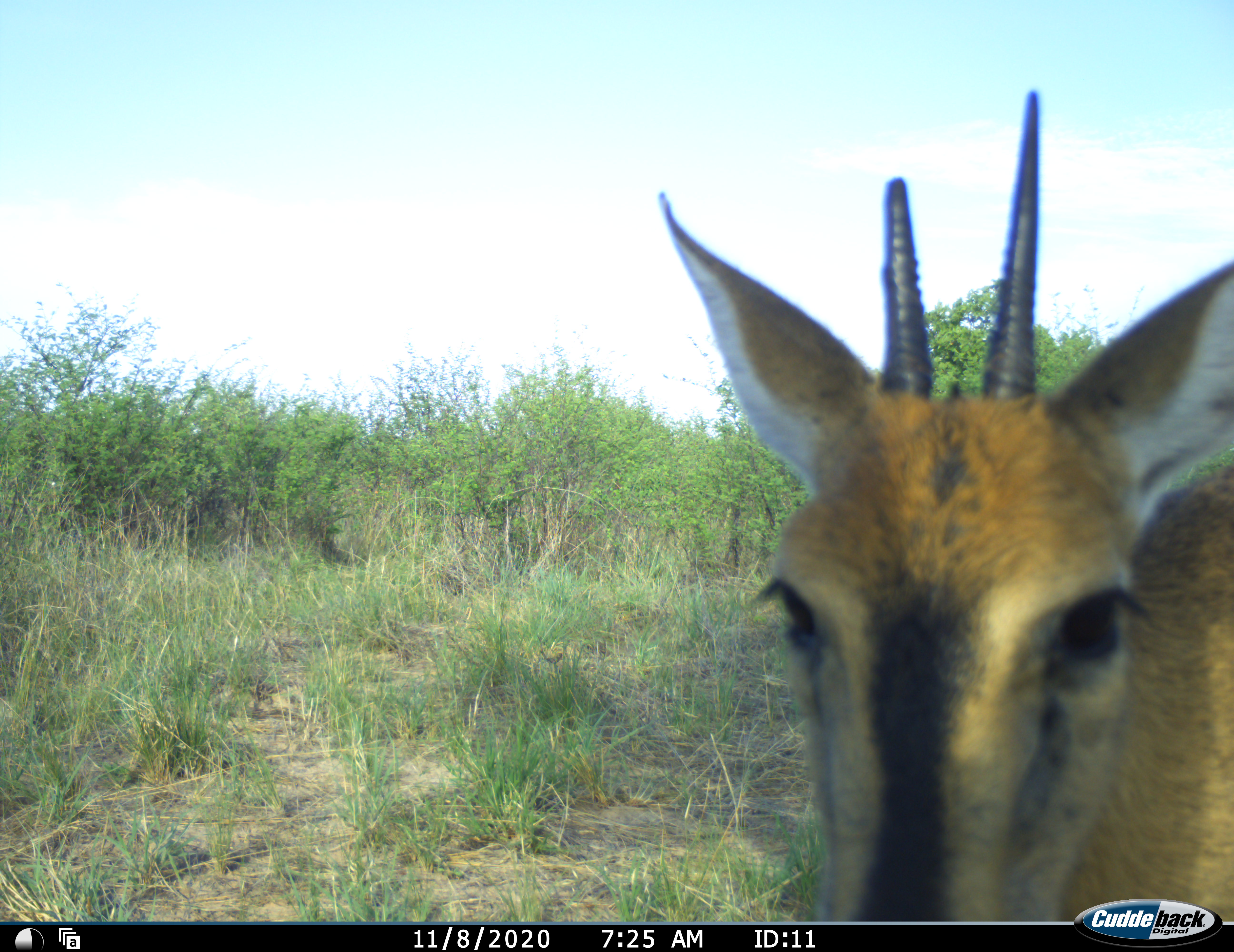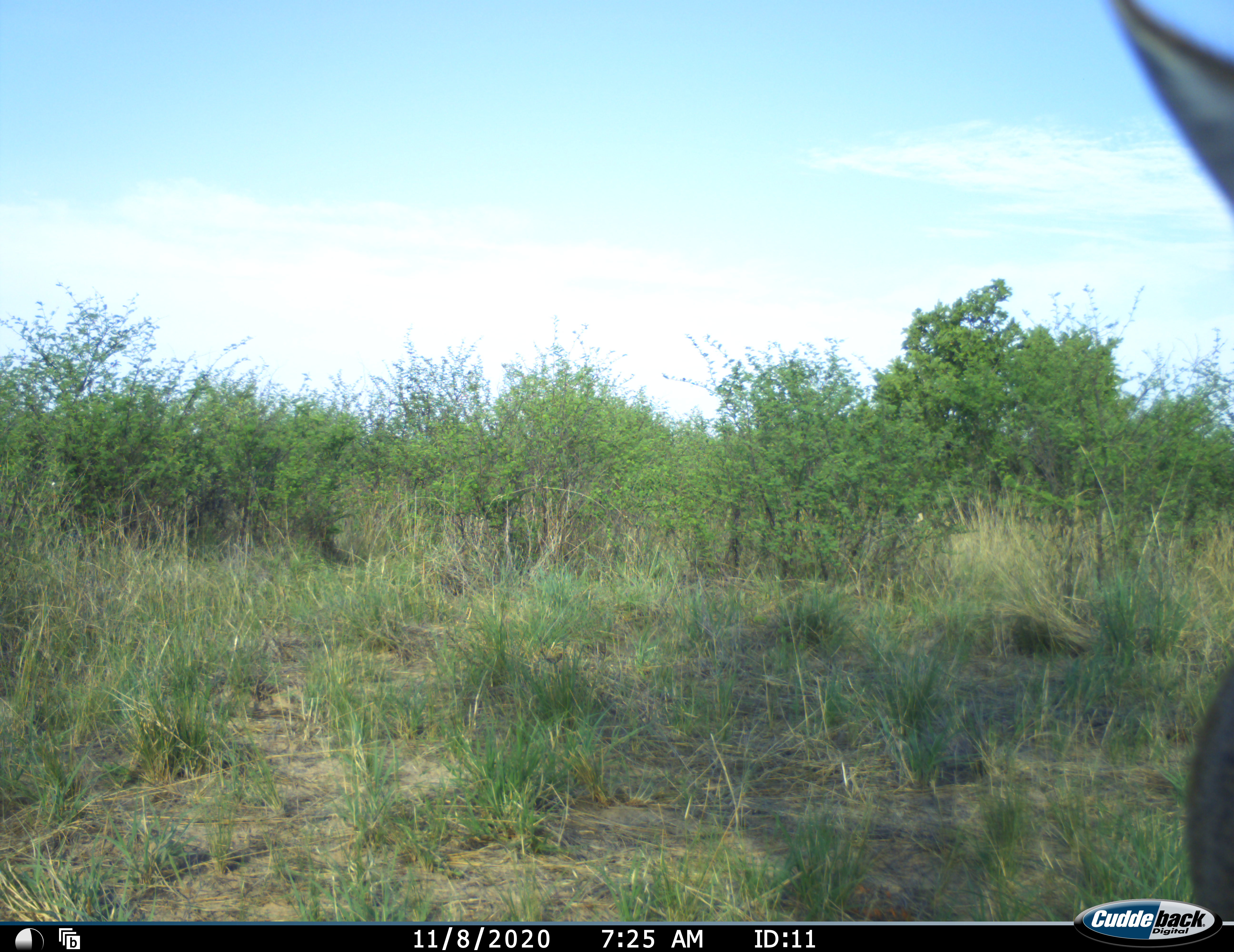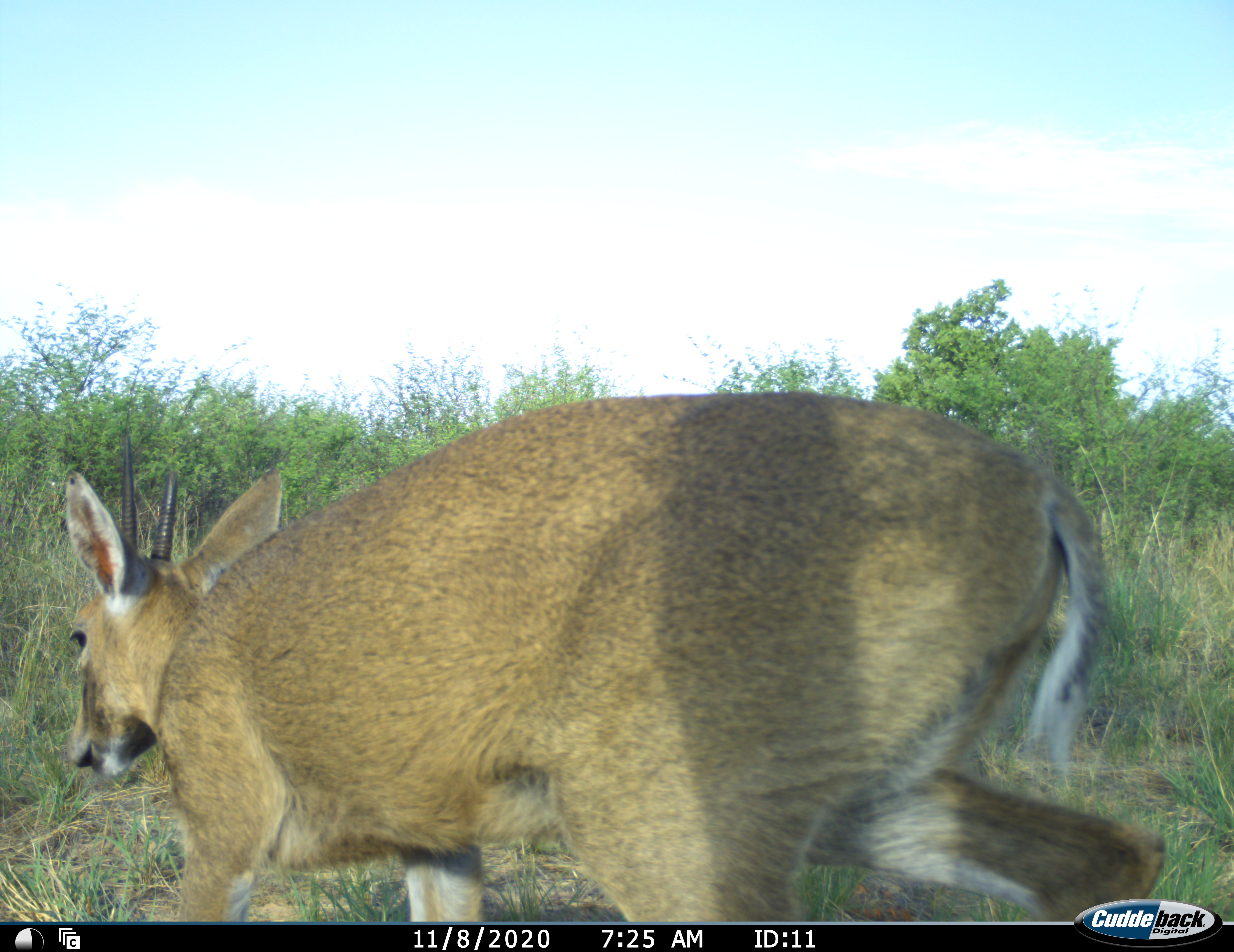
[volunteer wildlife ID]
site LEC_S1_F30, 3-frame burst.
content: unidentified animal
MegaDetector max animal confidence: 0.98